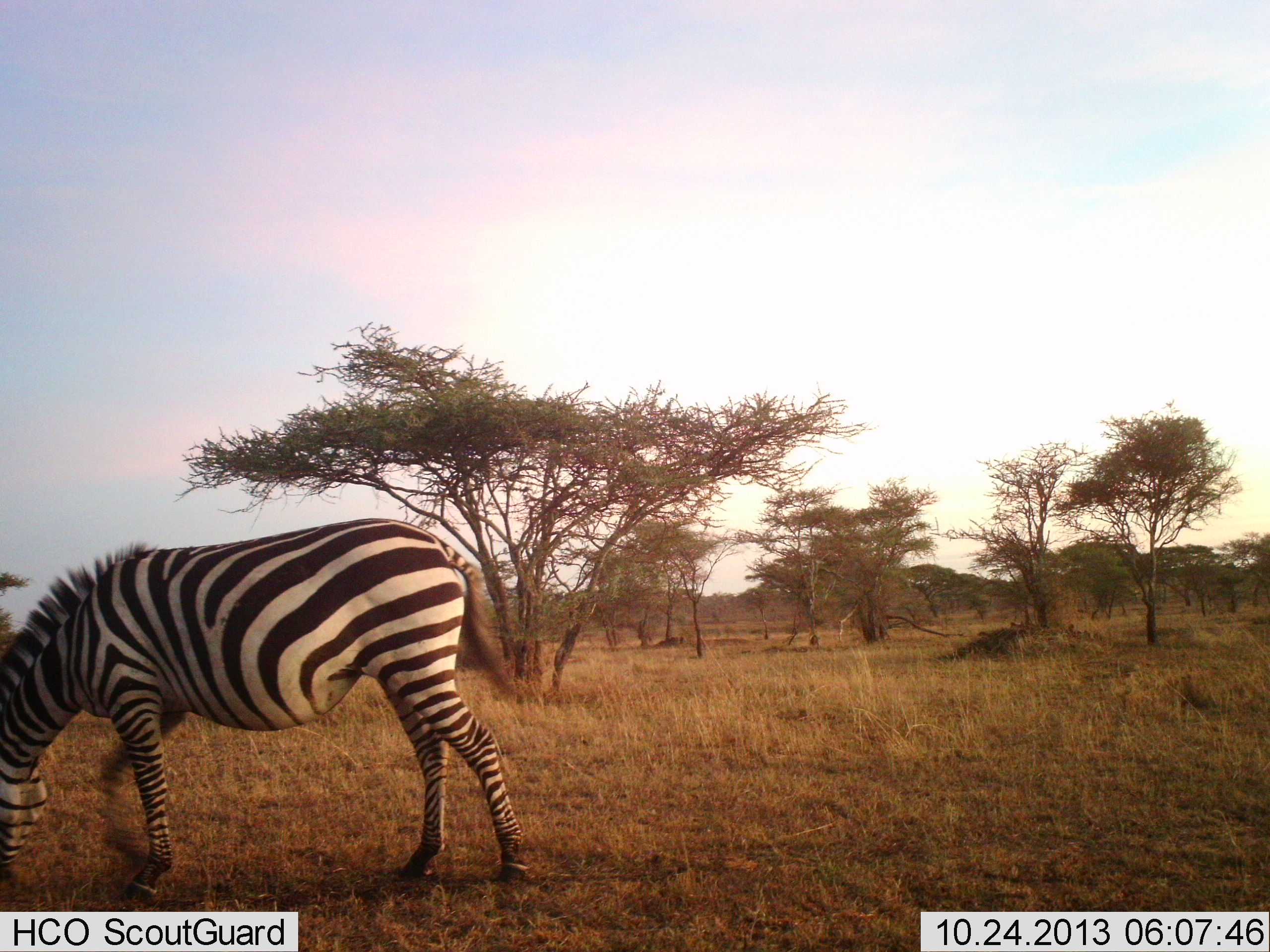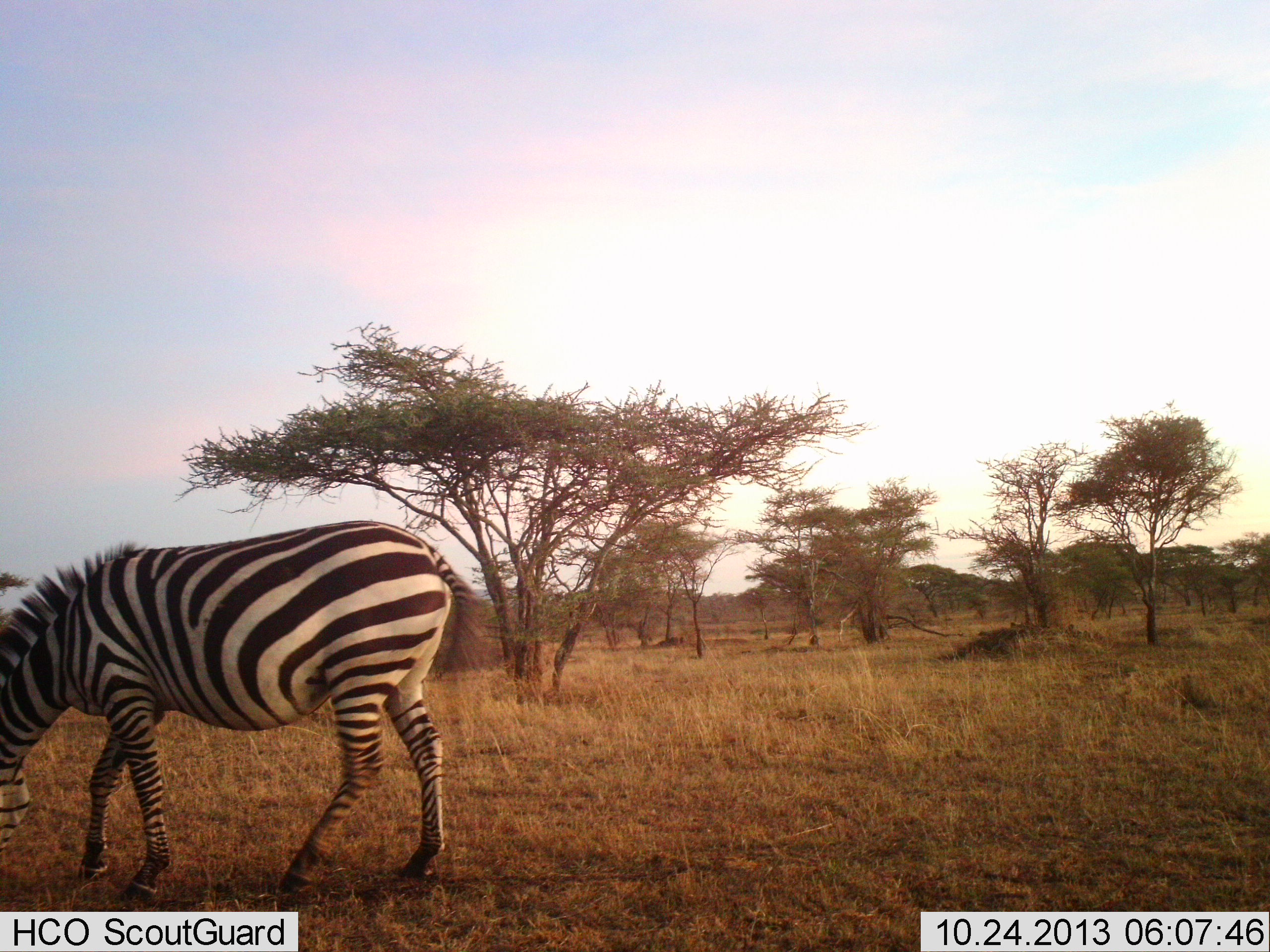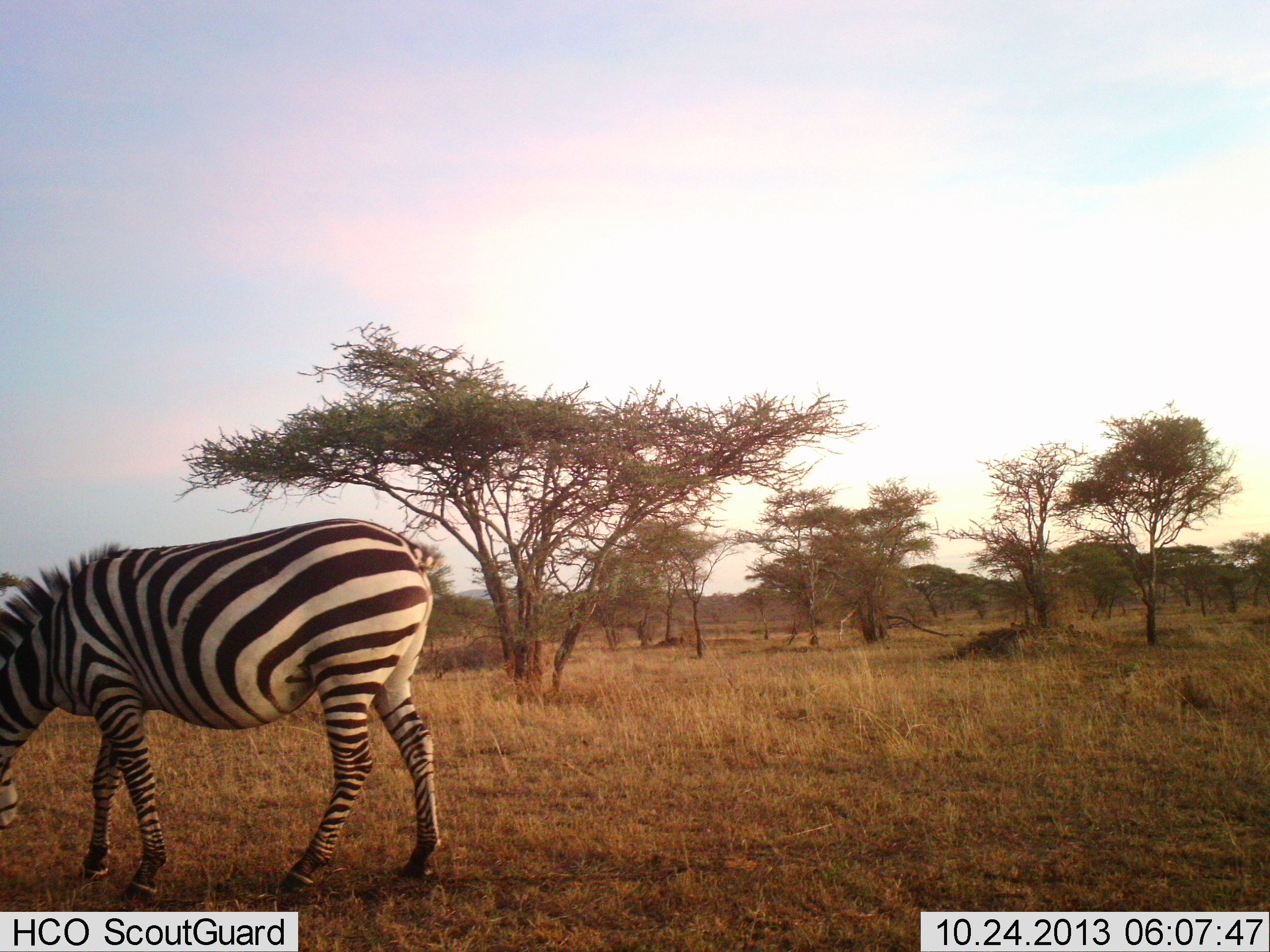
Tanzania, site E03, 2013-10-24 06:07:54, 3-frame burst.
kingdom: Animalia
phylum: Chordata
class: Mammalia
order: Perissodactyla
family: Equidae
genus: Equus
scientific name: Equus quagga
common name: plains zebra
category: zebra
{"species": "zebra (plains zebra) (Equus quagga)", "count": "1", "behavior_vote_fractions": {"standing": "10%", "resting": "0%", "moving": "30%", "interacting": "0%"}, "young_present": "0%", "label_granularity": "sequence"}